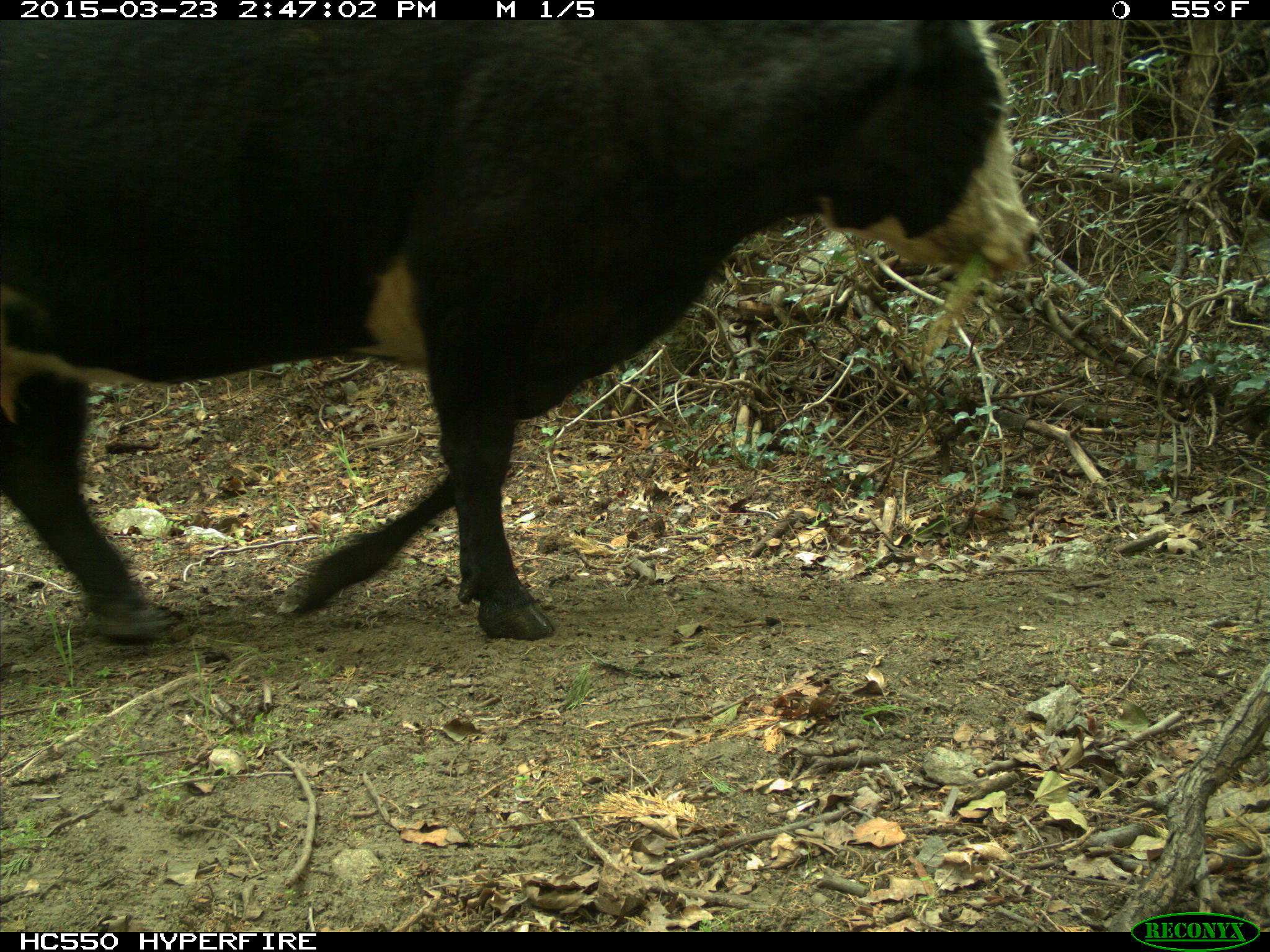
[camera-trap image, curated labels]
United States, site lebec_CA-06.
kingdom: Animalia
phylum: Chordata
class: Mammalia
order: Artiodactyla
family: Bovidae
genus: Bos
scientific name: Bos taurus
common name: domestic cow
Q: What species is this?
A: Bos taurus (domestic cow).